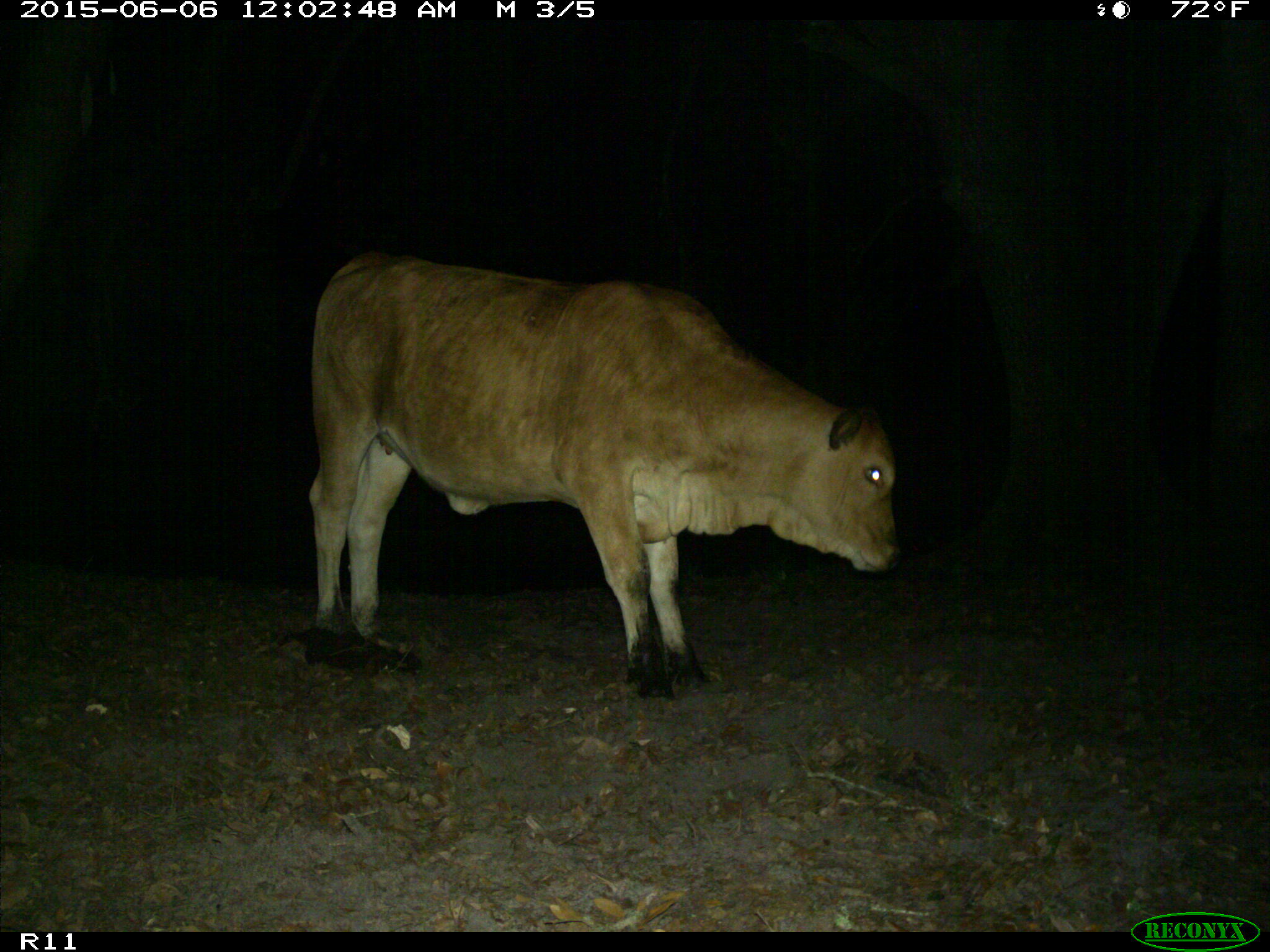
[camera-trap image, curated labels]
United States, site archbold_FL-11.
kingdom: Animalia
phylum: Chordata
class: Mammalia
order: Artiodactyla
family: Bovidae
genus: Bos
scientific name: Bos taurus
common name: domestic cow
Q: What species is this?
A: Bos taurus (domestic cow).